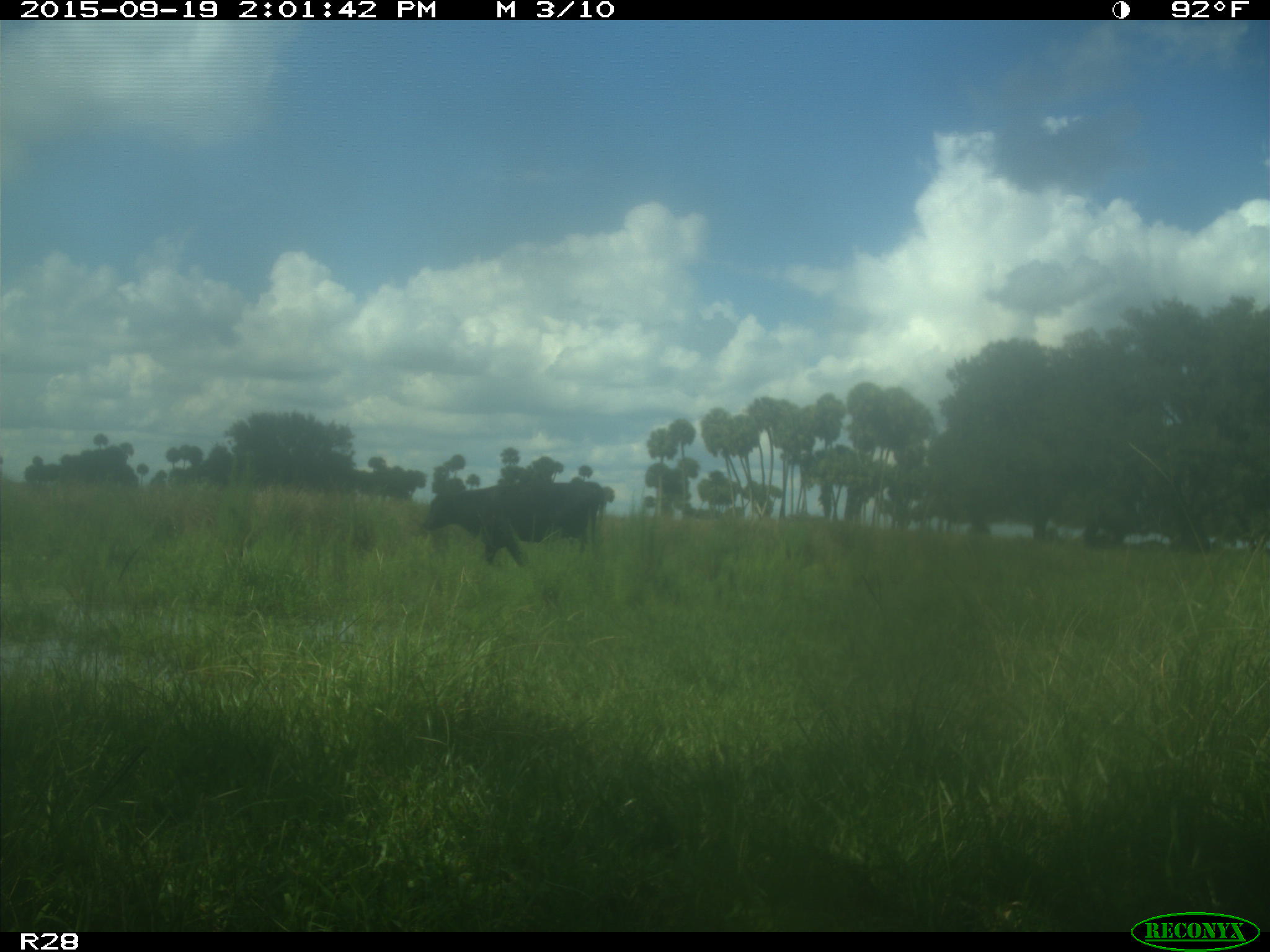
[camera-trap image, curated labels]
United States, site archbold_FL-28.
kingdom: Animalia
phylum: Chordata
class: Mammalia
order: Artiodactyla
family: Bovidae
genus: Bos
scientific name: Bos taurus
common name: domestic cow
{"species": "Bos taurus (domestic cow)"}